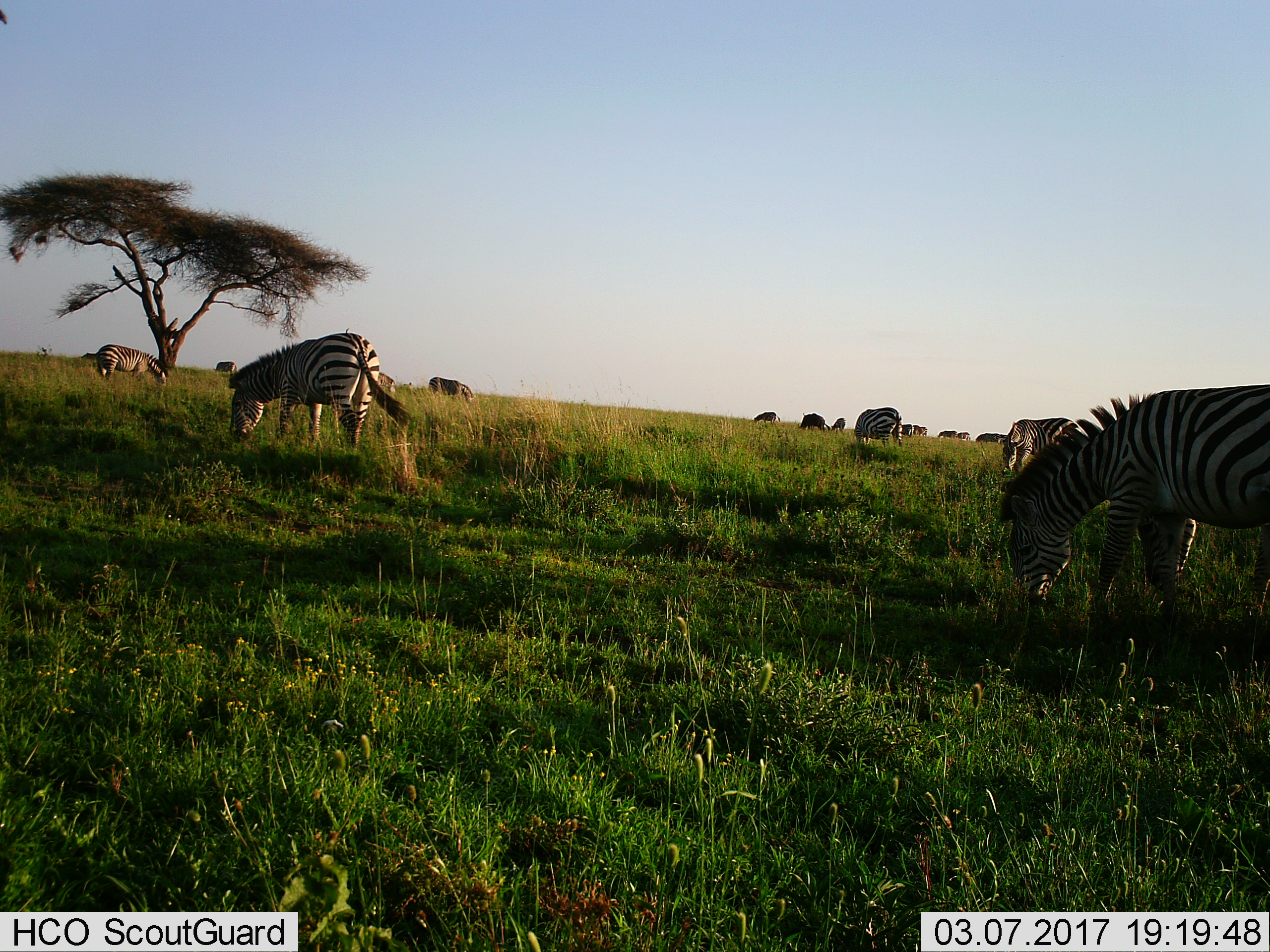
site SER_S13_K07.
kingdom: Animalia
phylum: Chordata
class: Mammalia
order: Perissodactyla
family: Equidae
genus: Equus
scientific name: Equus quagga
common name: plains zebra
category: zebraplains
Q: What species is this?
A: Zebraplains (plains zebra) (Equus quagga).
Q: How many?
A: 11-50.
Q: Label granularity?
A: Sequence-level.